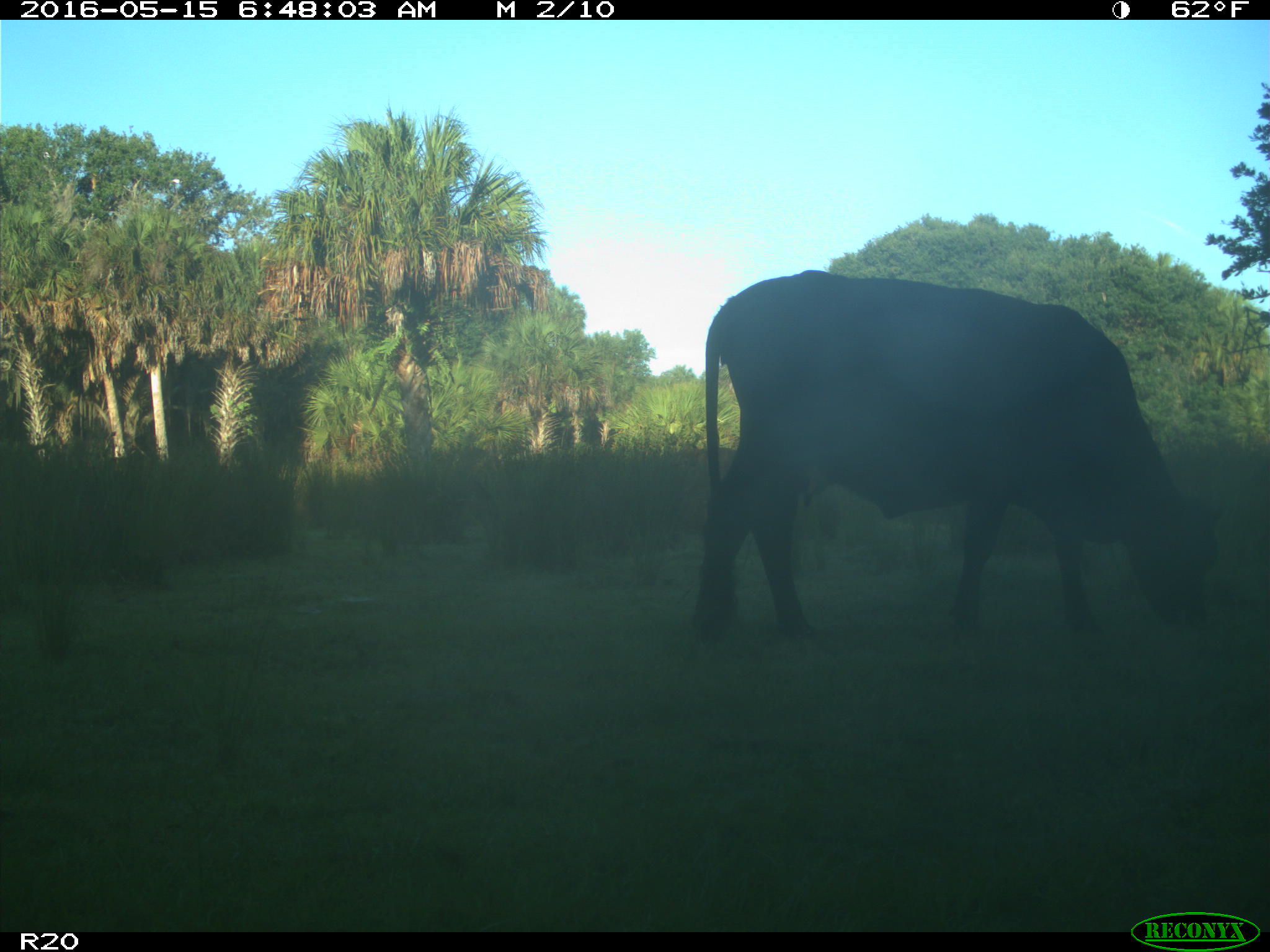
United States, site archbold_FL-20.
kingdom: Animalia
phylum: Chordata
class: Mammalia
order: Artiodactyla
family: Bovidae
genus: Bos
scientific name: Bos taurus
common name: domestic cow